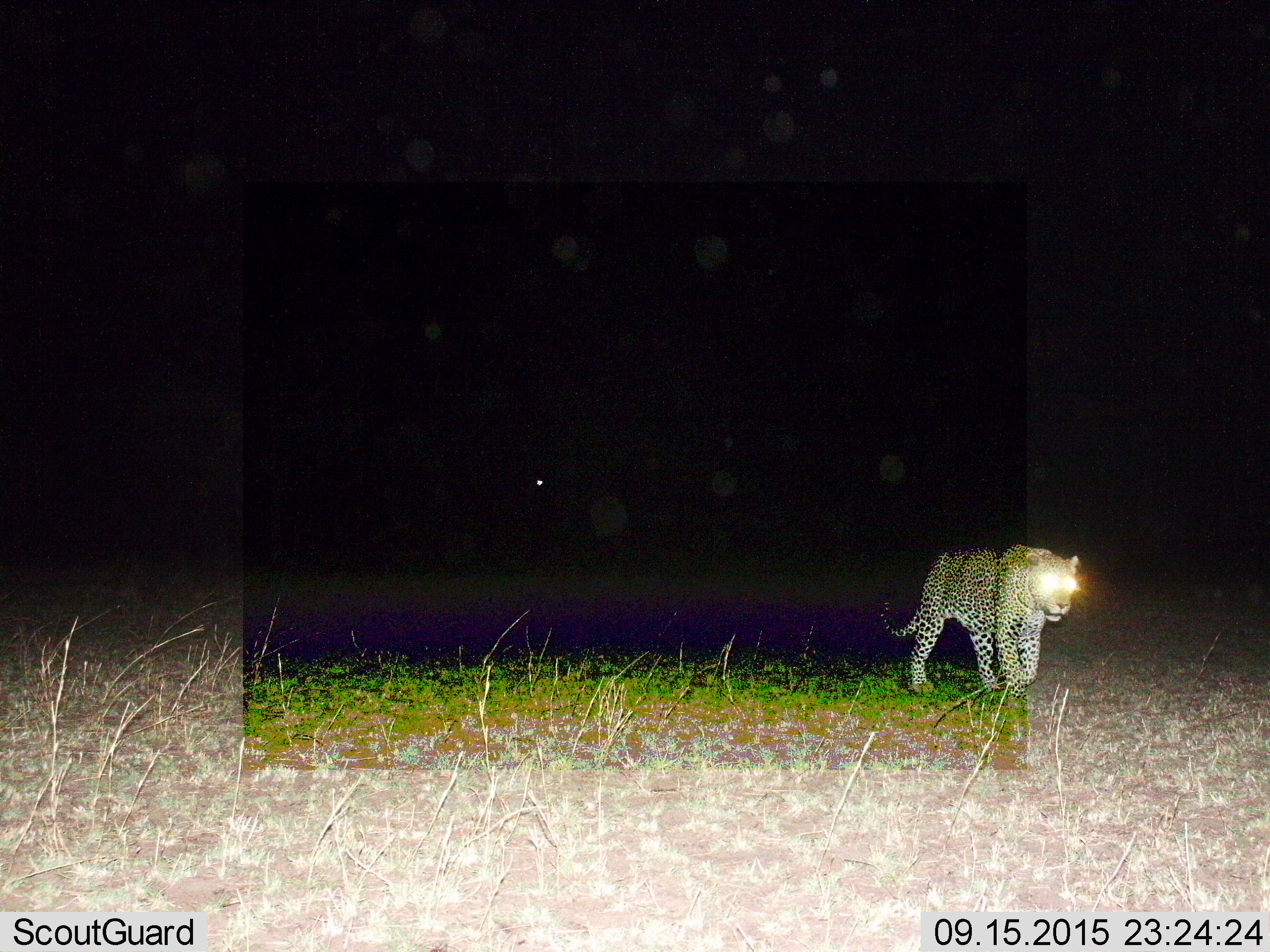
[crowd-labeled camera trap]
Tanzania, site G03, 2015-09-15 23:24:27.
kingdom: Animalia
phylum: Chordata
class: Mammalia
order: Carnivora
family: Felidae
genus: Panthera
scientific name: Panthera pardus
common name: leopard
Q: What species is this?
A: Leopard (Panthera pardus).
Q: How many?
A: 1.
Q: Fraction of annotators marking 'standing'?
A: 7%.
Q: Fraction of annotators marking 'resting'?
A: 0%.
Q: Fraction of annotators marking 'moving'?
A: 93%.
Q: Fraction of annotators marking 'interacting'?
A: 0%.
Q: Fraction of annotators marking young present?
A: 0%.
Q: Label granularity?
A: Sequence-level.